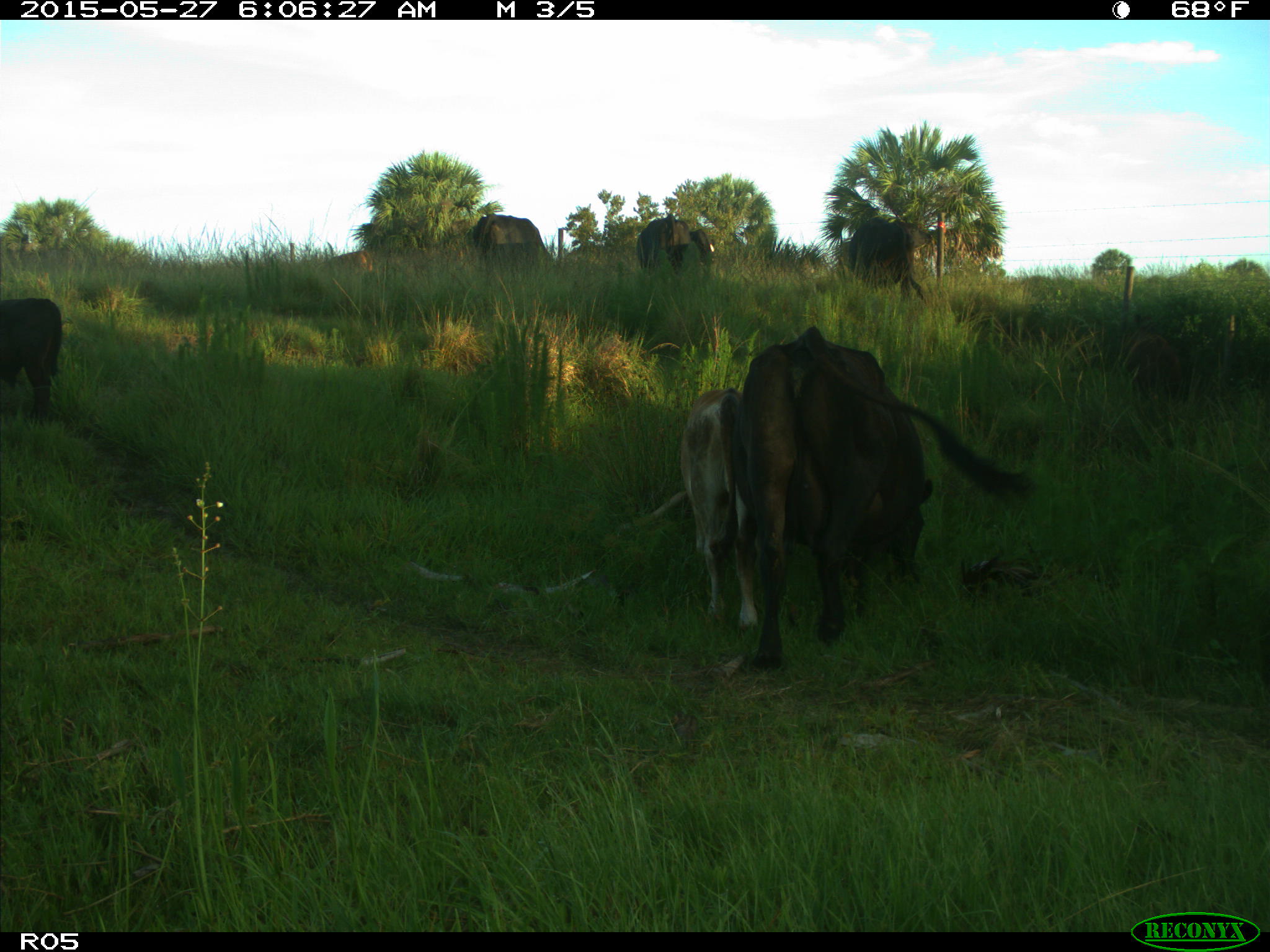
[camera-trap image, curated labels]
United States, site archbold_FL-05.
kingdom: Animalia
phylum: Chordata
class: Mammalia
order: Artiodactyla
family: Bovidae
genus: Bos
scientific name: Bos taurus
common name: domestic cow